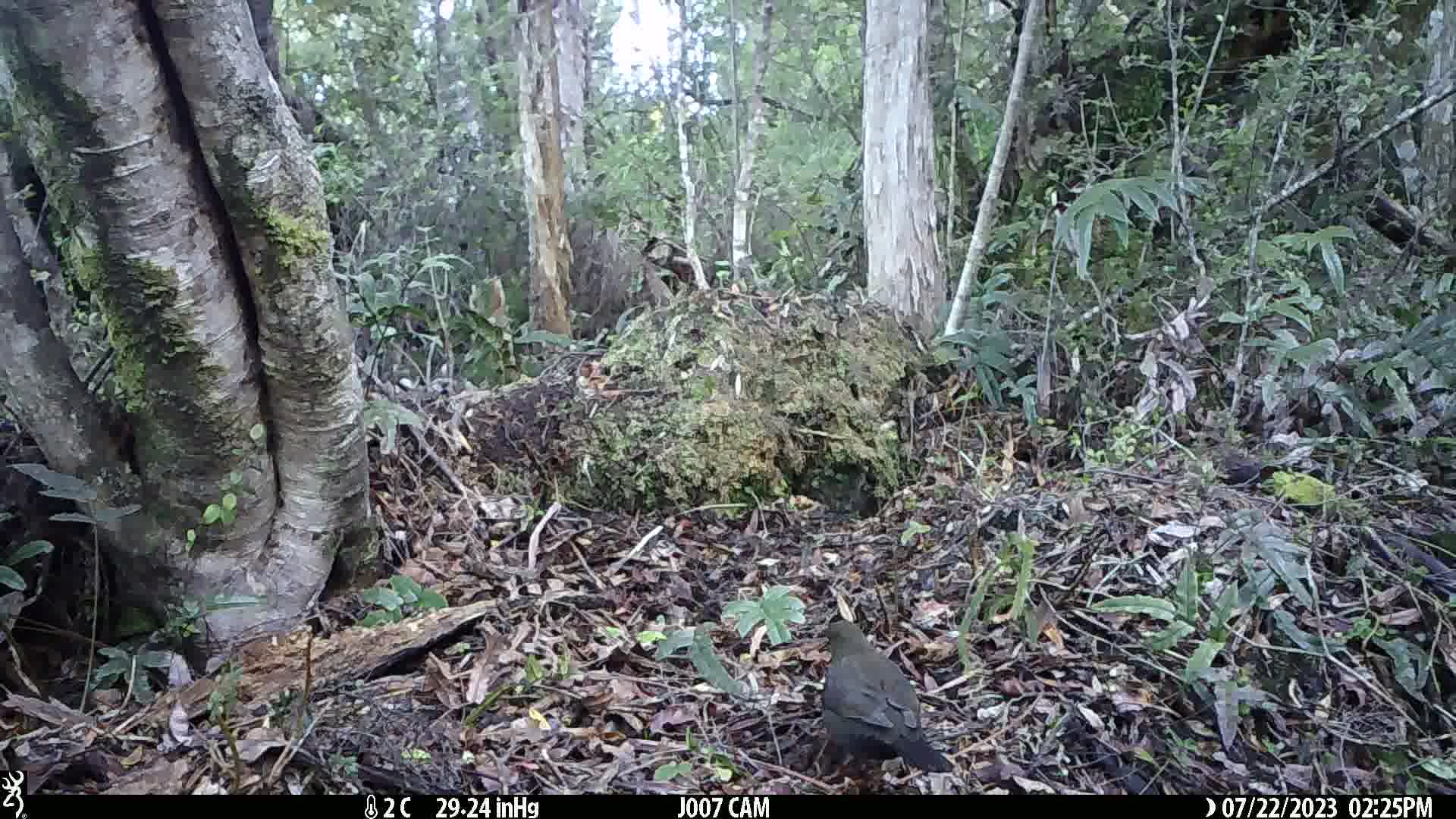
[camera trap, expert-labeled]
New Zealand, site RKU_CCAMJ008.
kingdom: Animalia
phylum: Chordata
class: Aves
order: Passeriformes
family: Turdidae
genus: Turdus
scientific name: Turdus merula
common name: eurasian blackbird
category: blackbird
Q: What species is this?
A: Blackbird (eurasian blackbird) (Turdus merula).